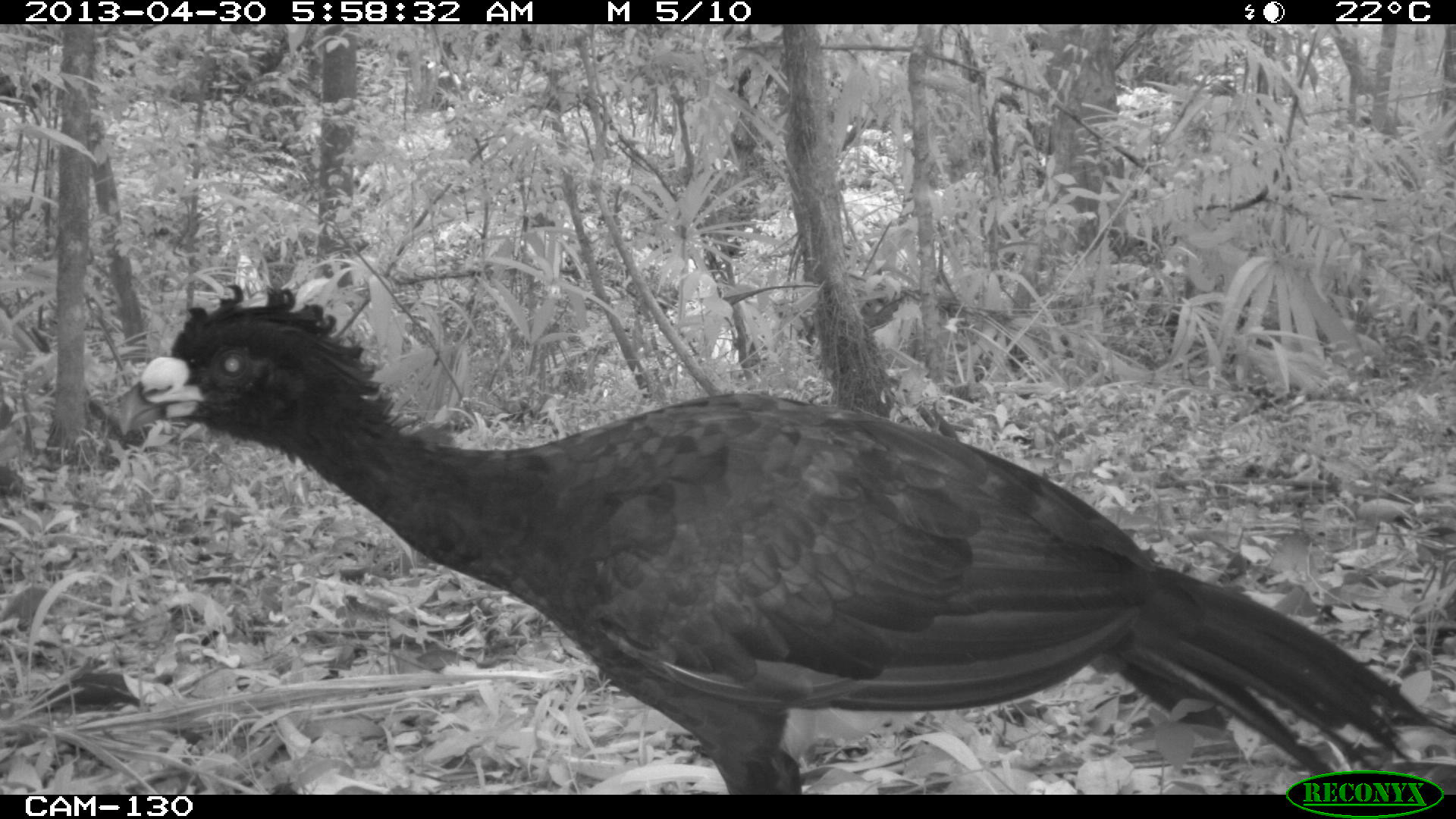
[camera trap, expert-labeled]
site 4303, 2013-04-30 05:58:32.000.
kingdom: Animalia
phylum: Chordata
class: Aves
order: Galliformes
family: Cracidae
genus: Crax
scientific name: Crax rubra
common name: great curassow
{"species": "Crax rubra (great curassow)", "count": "2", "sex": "male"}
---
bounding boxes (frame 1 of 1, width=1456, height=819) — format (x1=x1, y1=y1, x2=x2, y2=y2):
crax rubra: (x1=114, y1=283, x2=1454, y2=793)